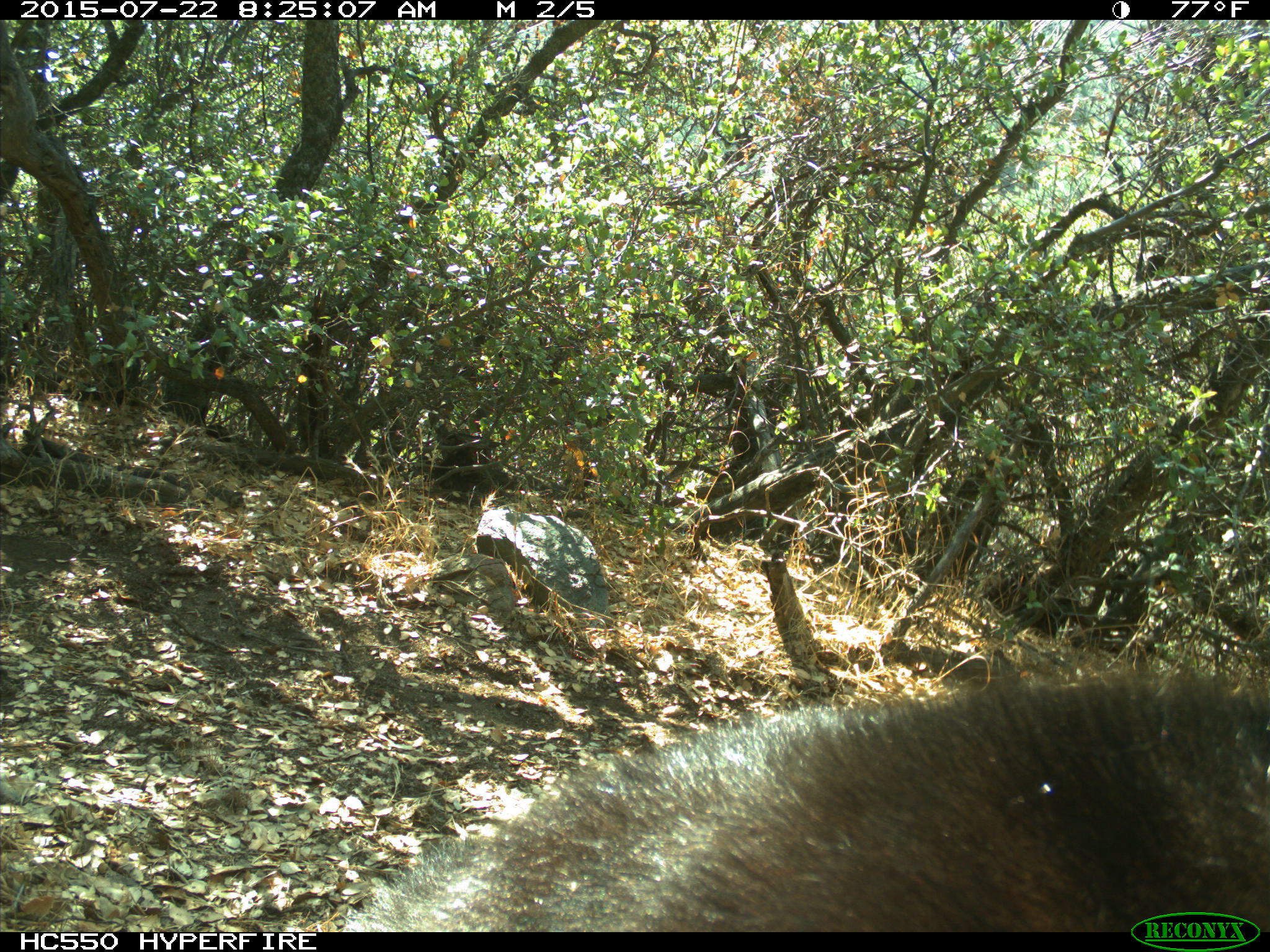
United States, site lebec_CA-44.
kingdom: Animalia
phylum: Chordata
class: Mammalia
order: Carnivora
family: Ursidae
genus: Ursus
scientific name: Ursus americanus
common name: american black bear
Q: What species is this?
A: Ursus americanus (american black bear).